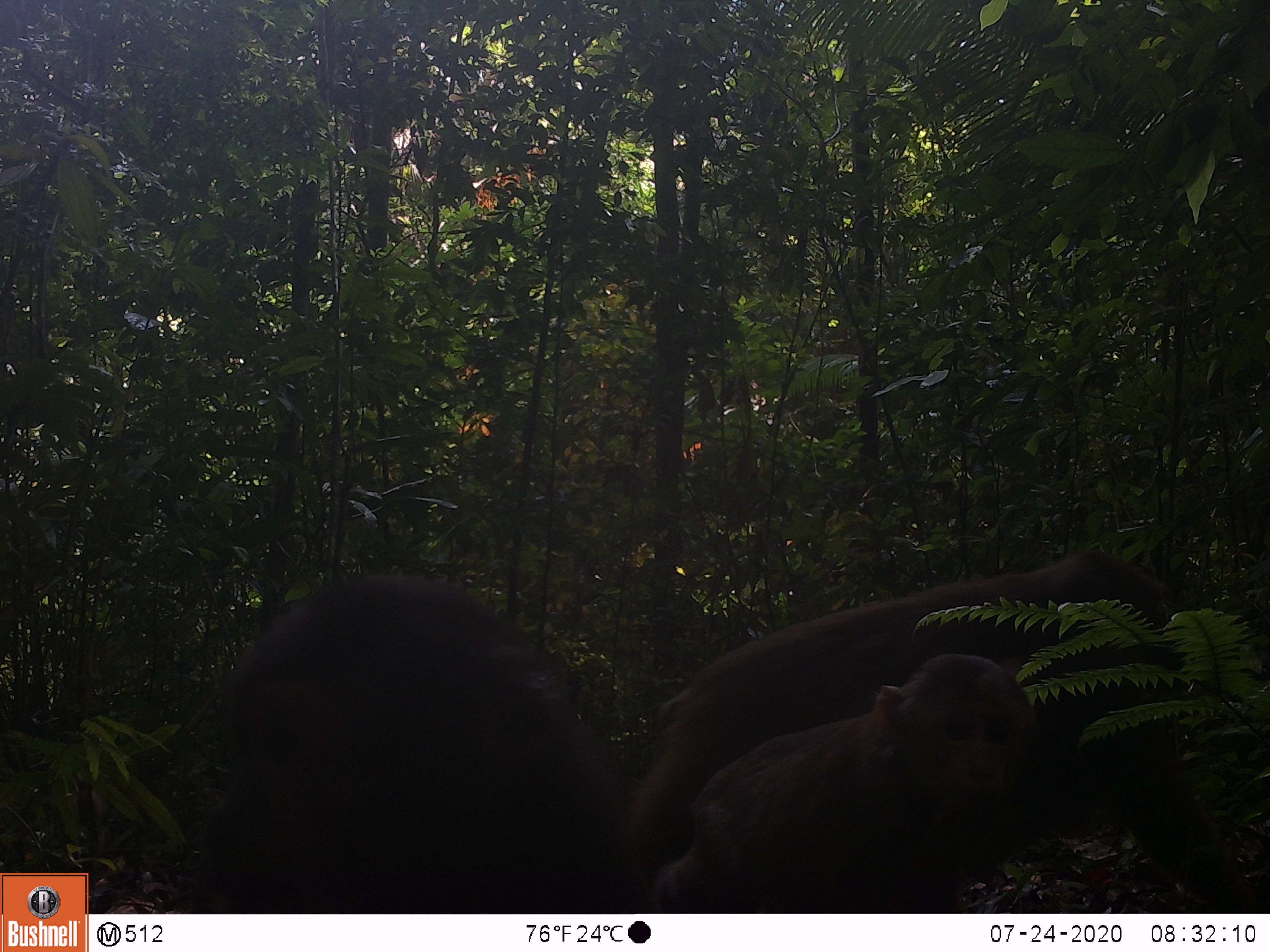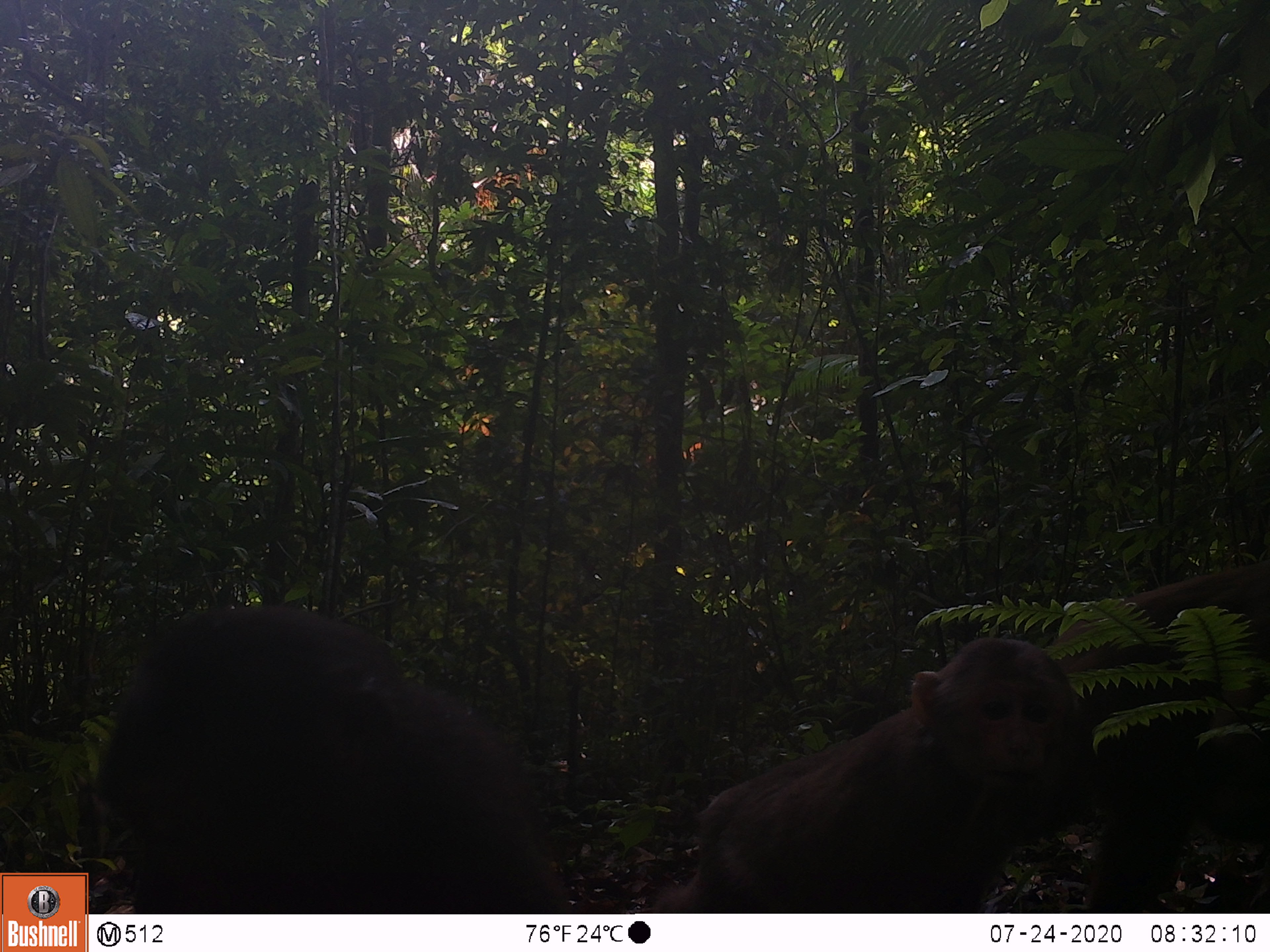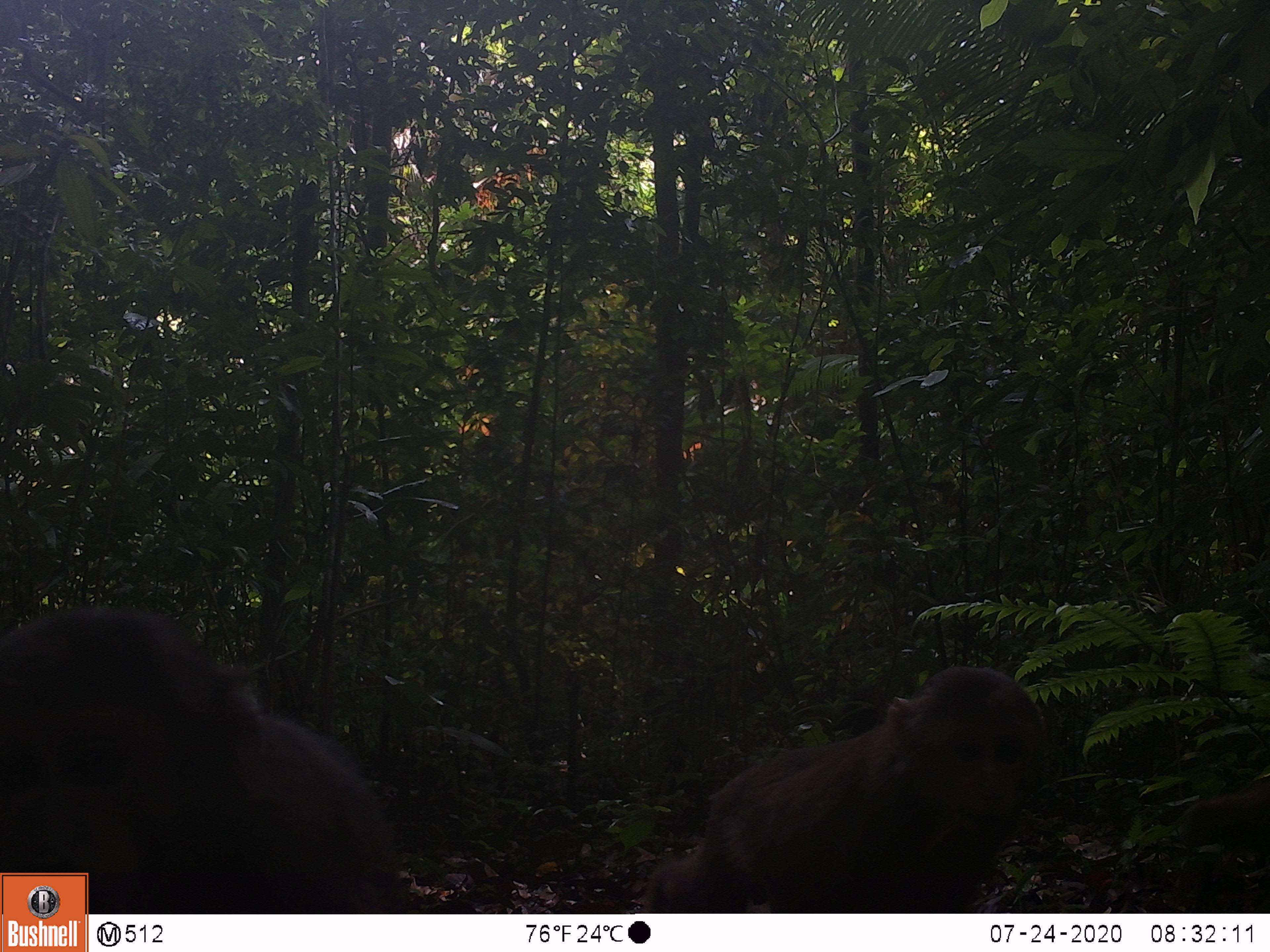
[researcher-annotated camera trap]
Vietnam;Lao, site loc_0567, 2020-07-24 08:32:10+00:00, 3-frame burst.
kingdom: Animalia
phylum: Chordata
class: Mammalia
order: Primates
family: Cercopithecidae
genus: Macaca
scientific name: Macaca arctoides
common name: stump-tailed macaque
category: stump tailed macaque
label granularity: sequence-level